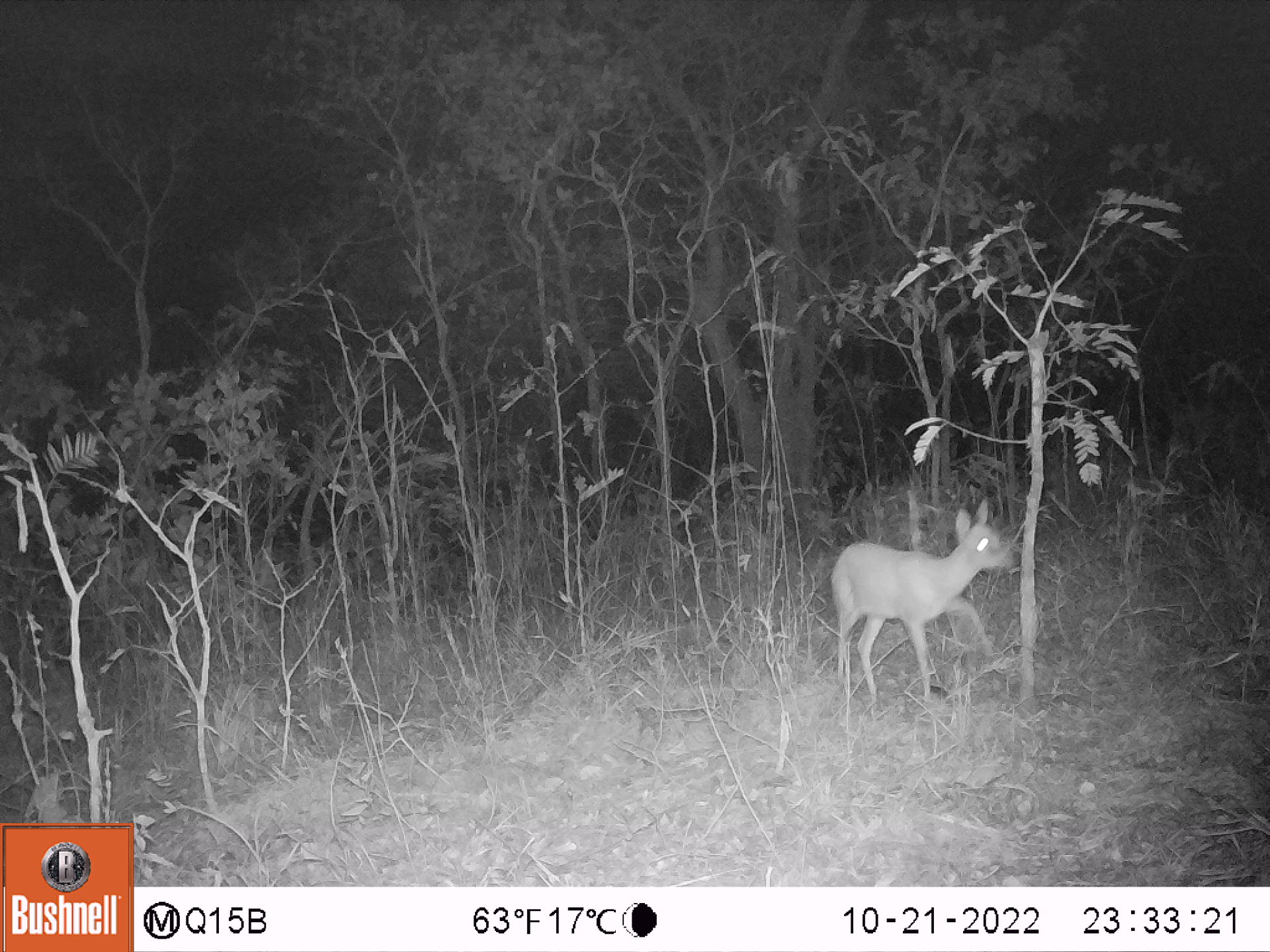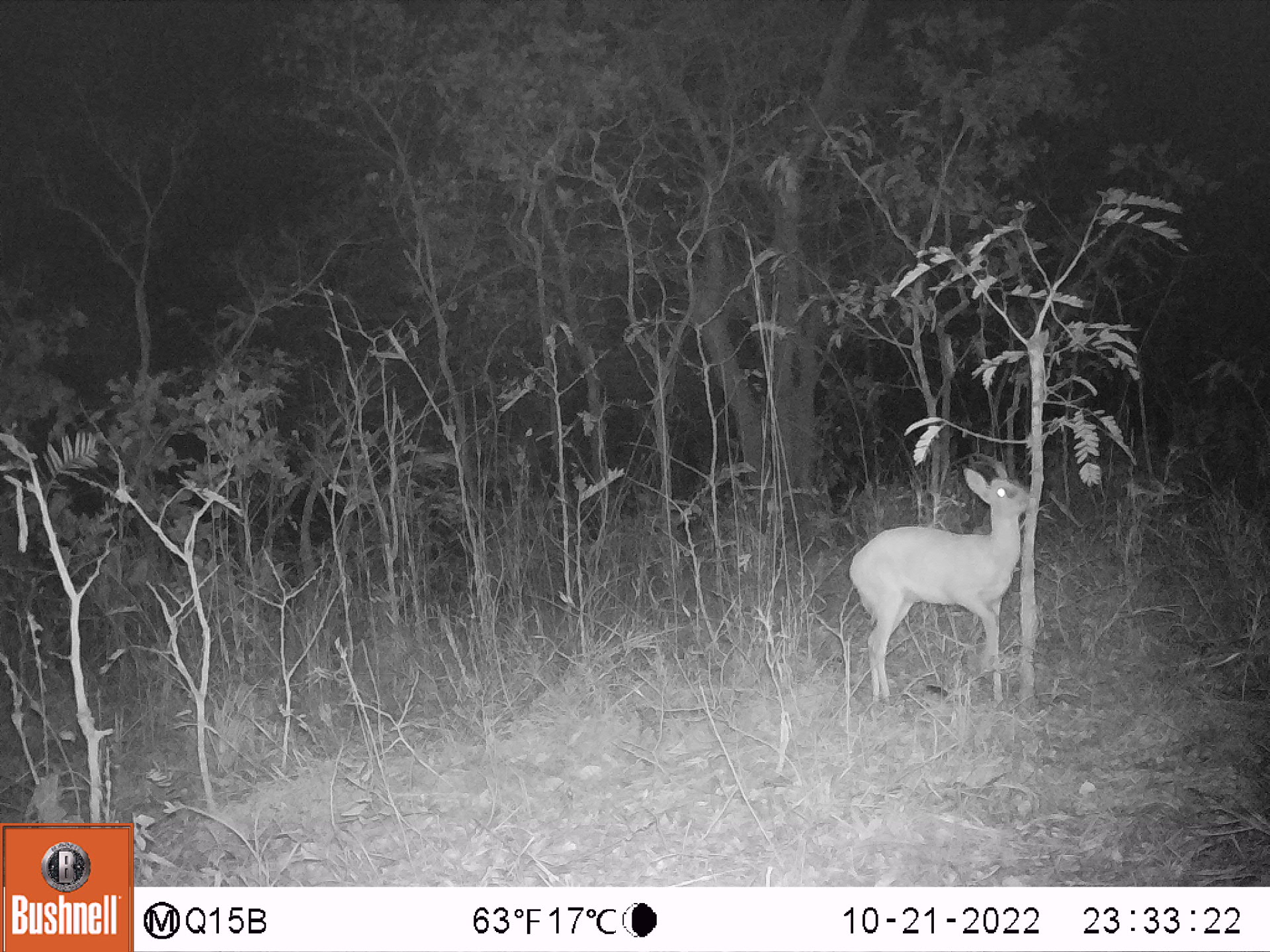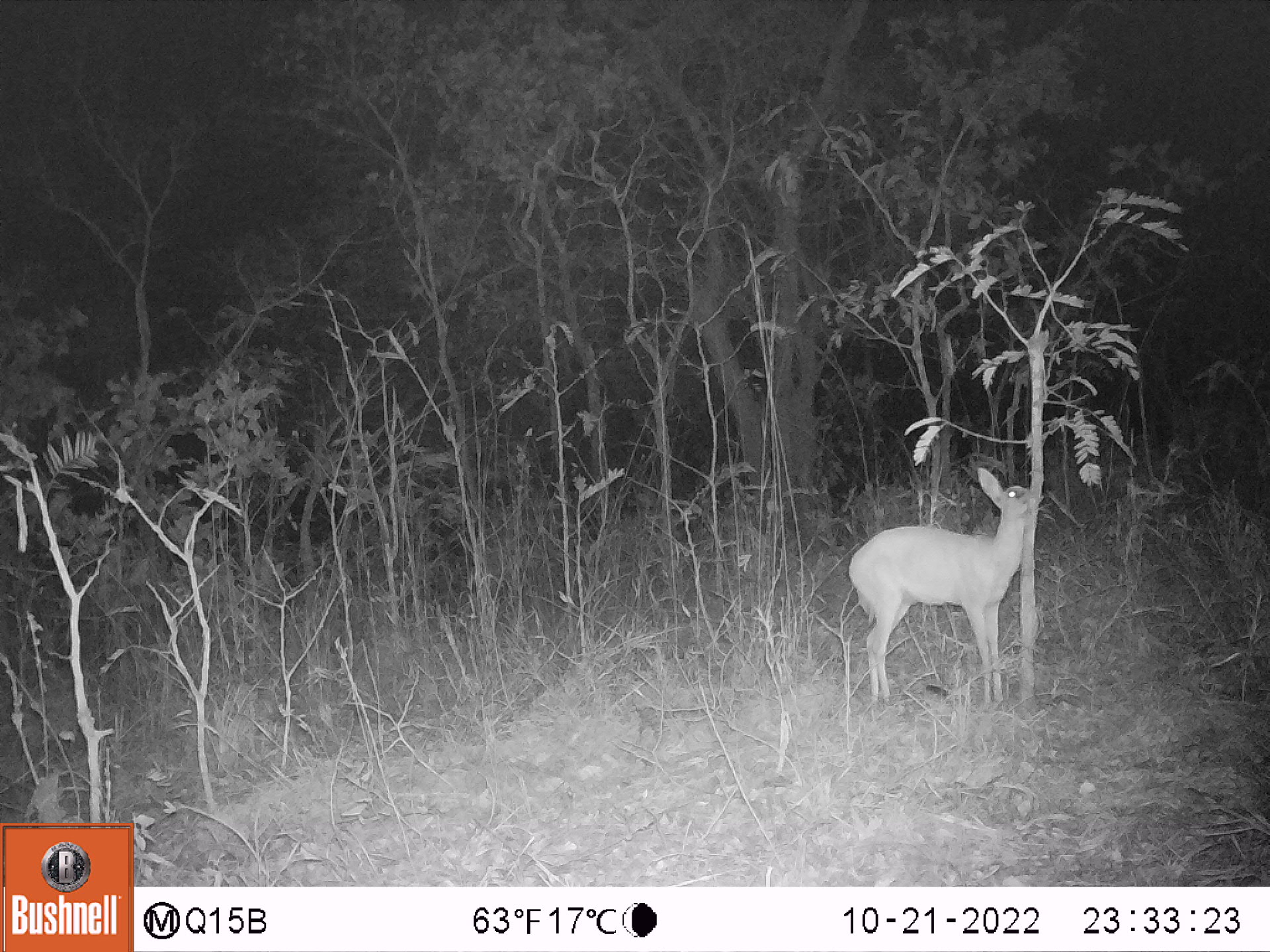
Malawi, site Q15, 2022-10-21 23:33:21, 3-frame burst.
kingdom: Animalia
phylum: Chordata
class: Mammalia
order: Artiodactyla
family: Bovidae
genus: Sylvicapra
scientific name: Sylvicapra grimmia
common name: common duiker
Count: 1.